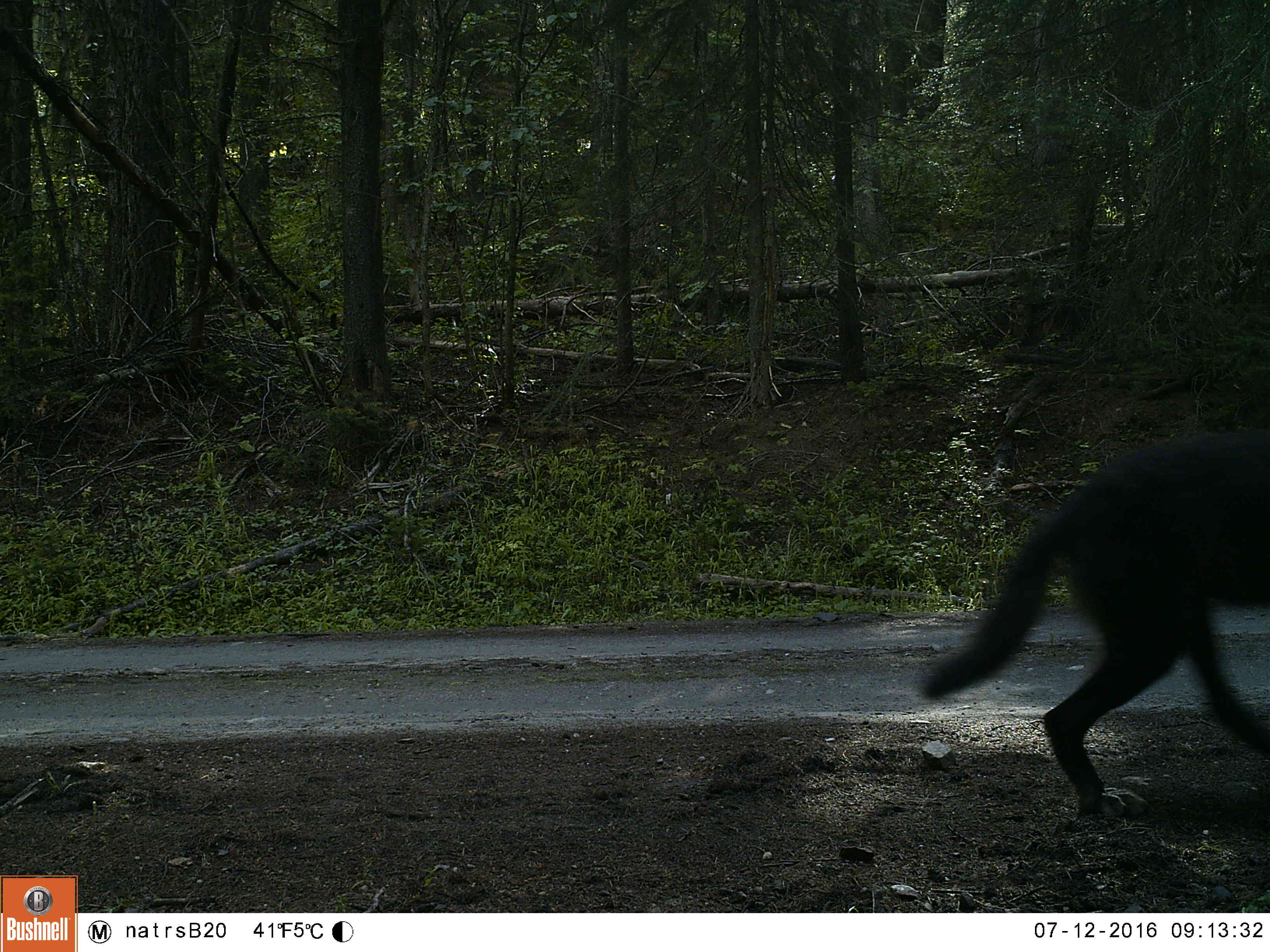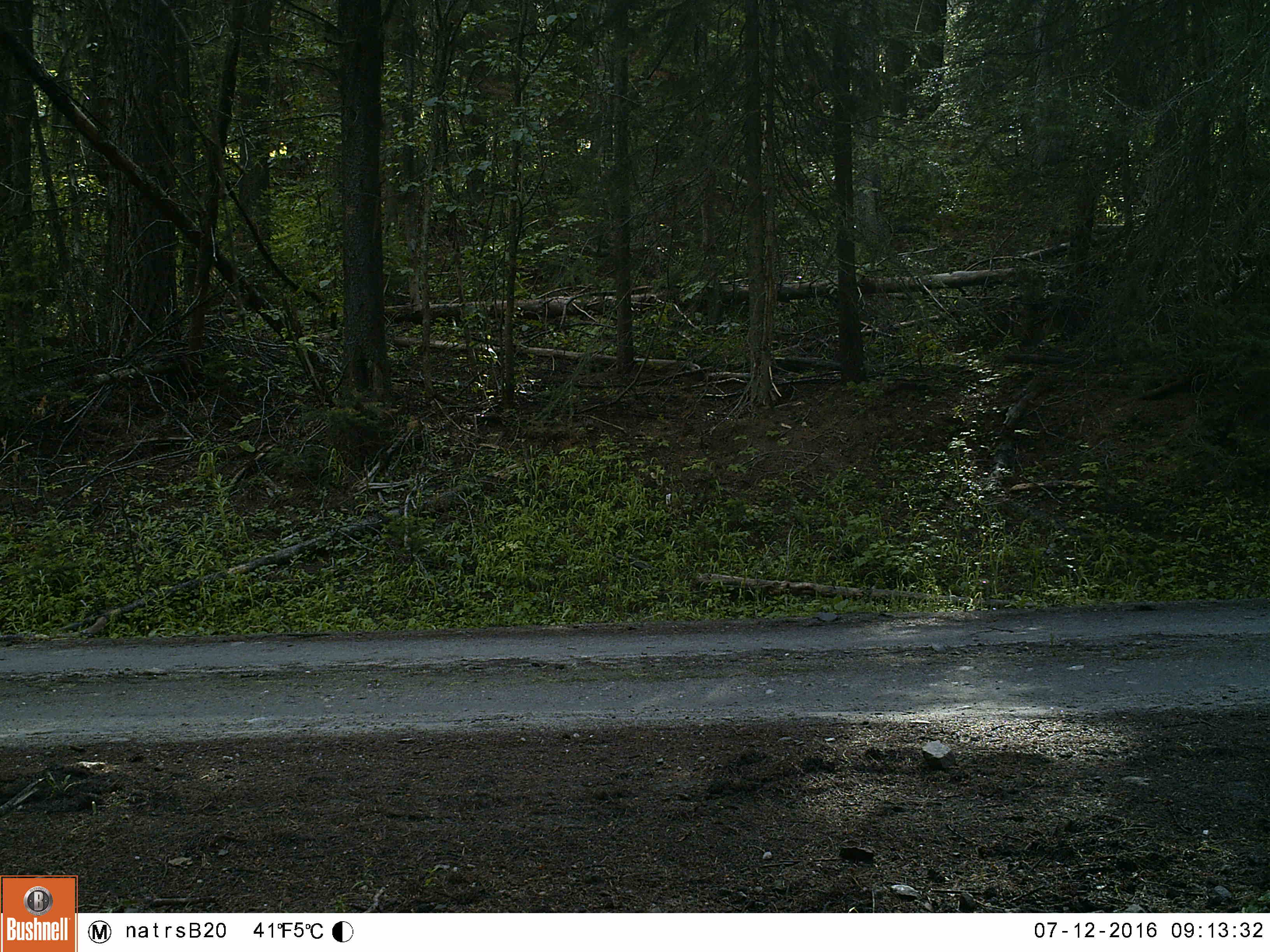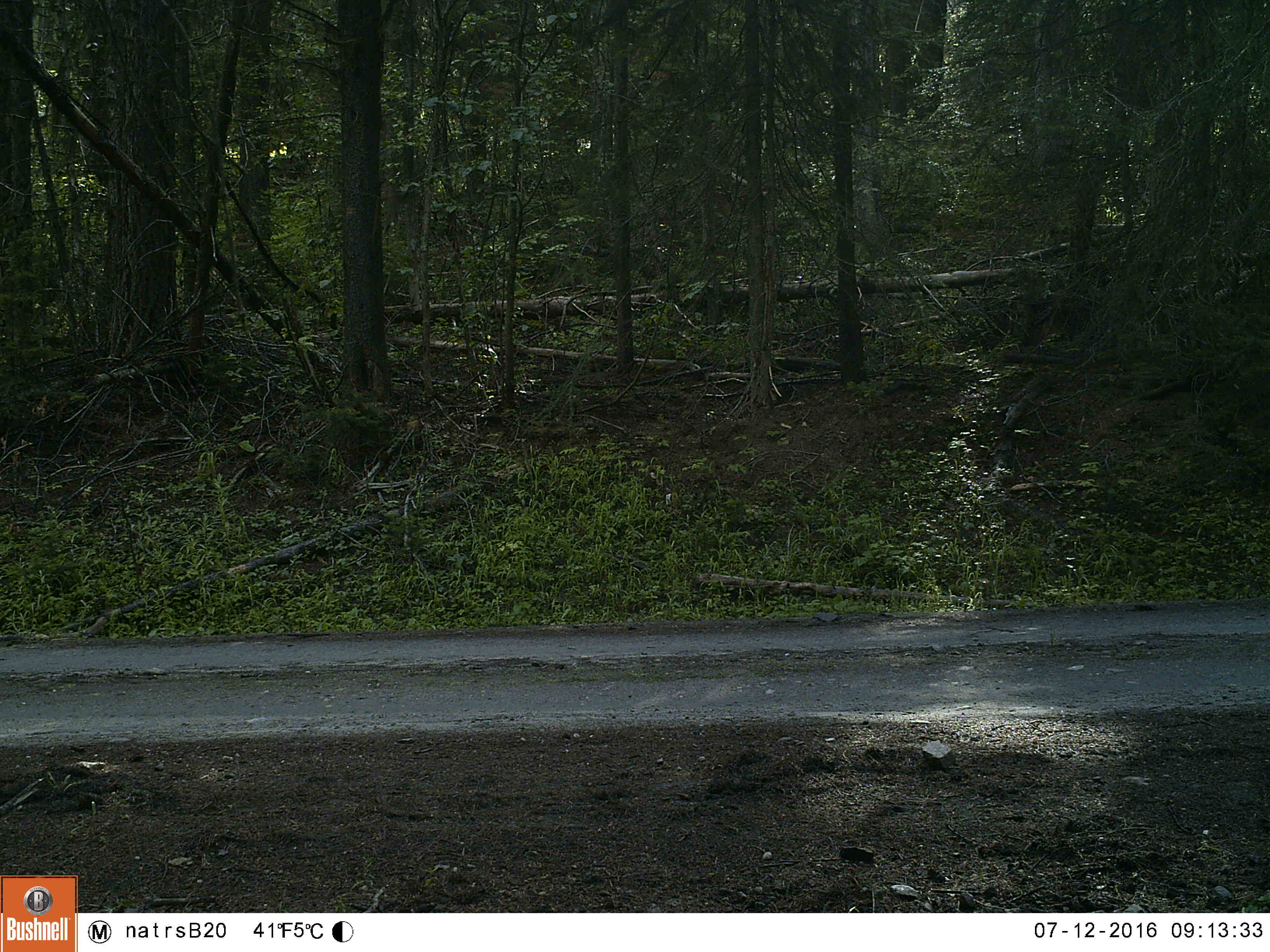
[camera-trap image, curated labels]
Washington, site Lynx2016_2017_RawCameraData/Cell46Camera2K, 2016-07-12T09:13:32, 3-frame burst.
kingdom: Animalia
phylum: Chordata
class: Mammalia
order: Carnivora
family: Canidae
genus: Canis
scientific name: Canis lupus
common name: gray wolf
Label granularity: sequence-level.